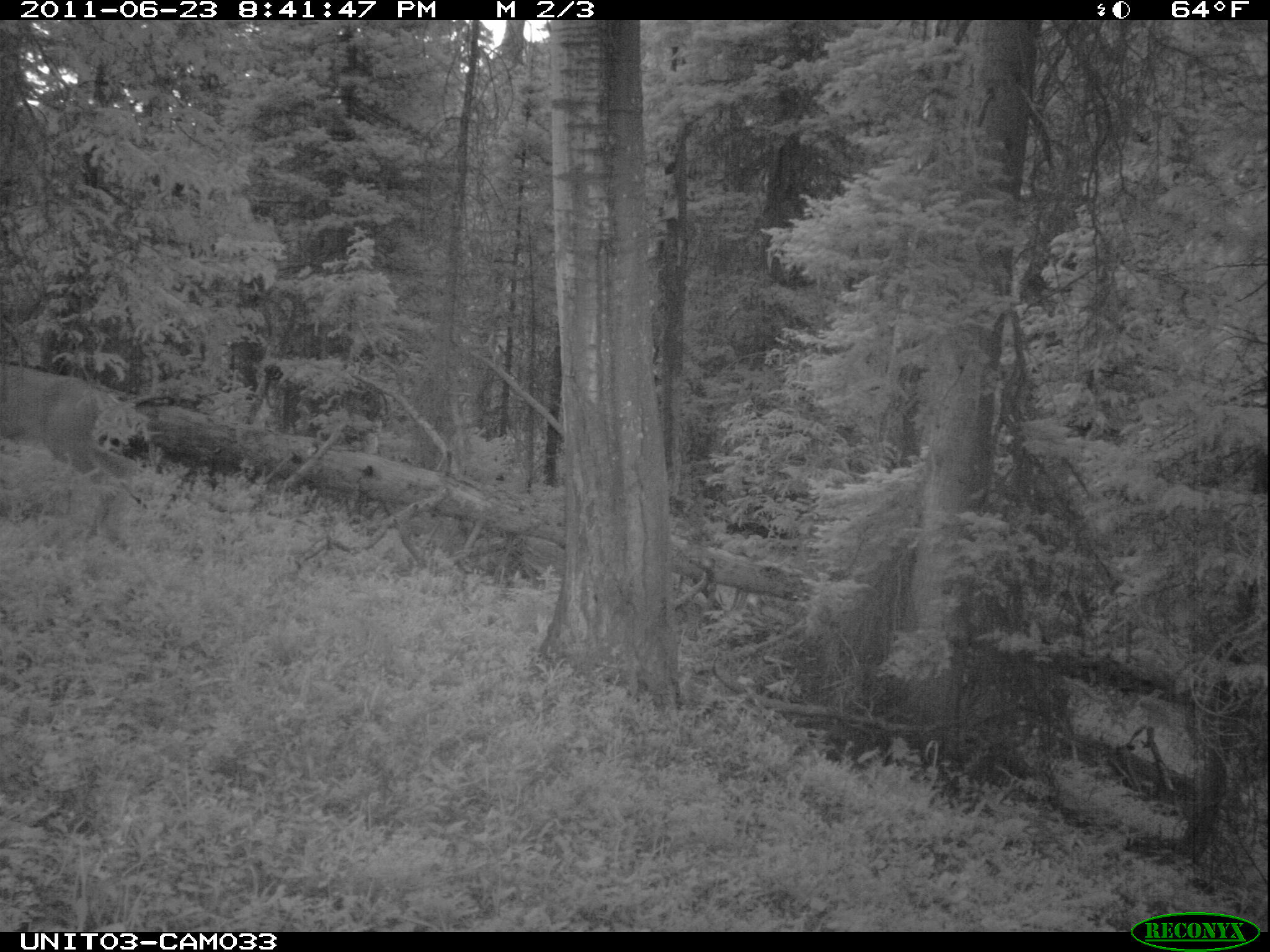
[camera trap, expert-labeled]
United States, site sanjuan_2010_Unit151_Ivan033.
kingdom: Animalia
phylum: Chordata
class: Mammalia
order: Artiodactyla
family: Cervidae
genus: Odocoileus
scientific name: Odocoileus hemionus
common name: mule deer